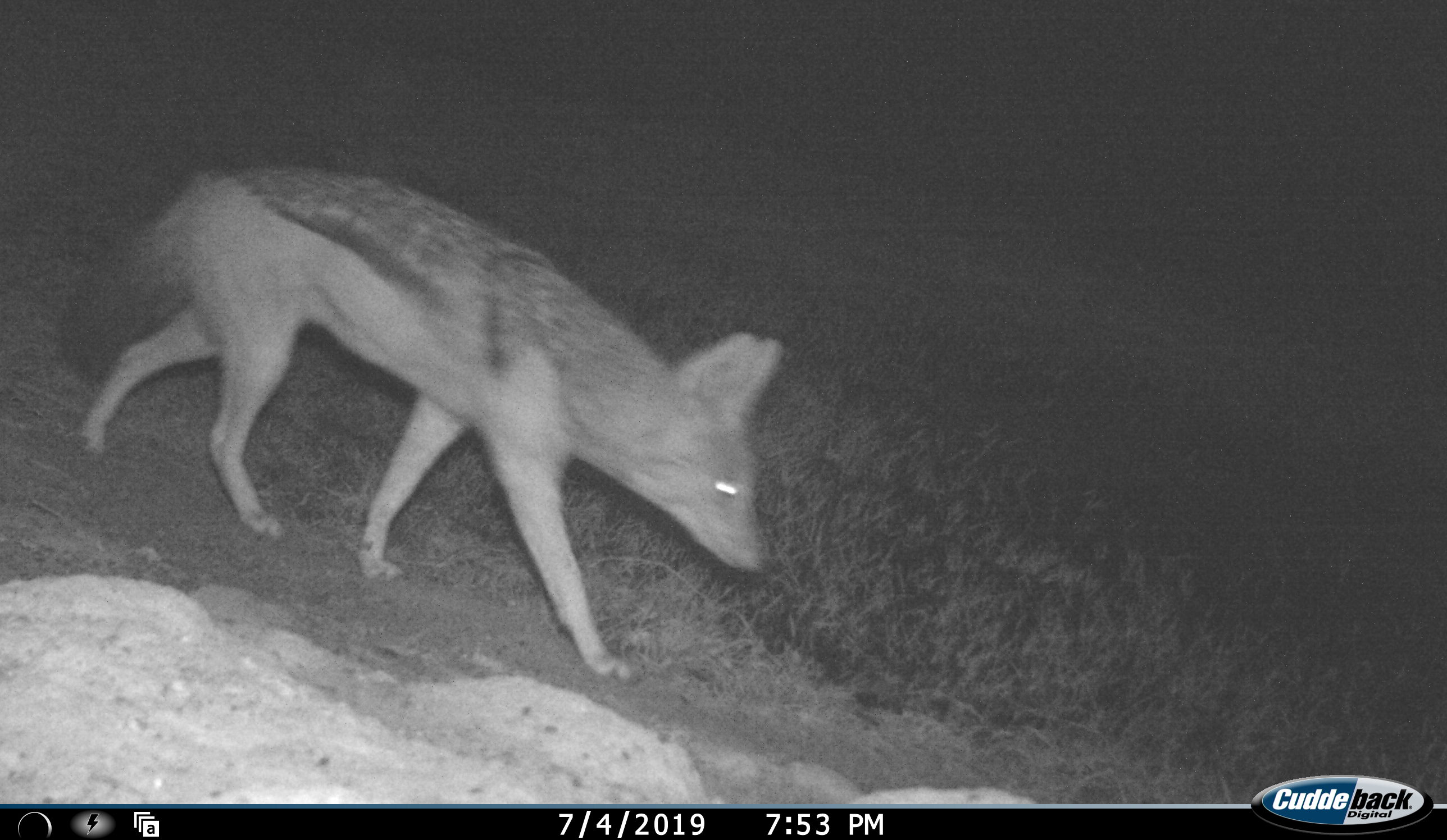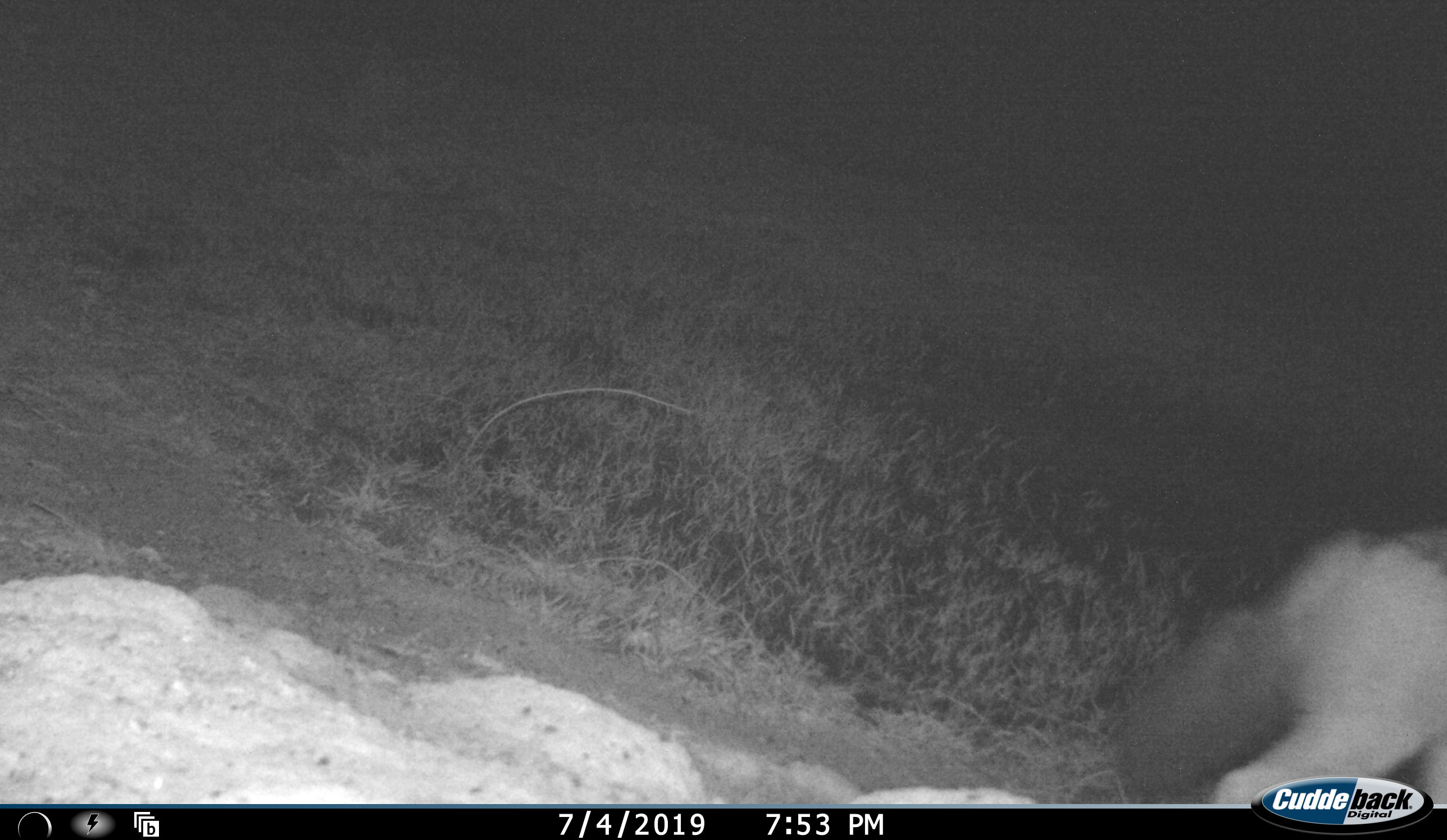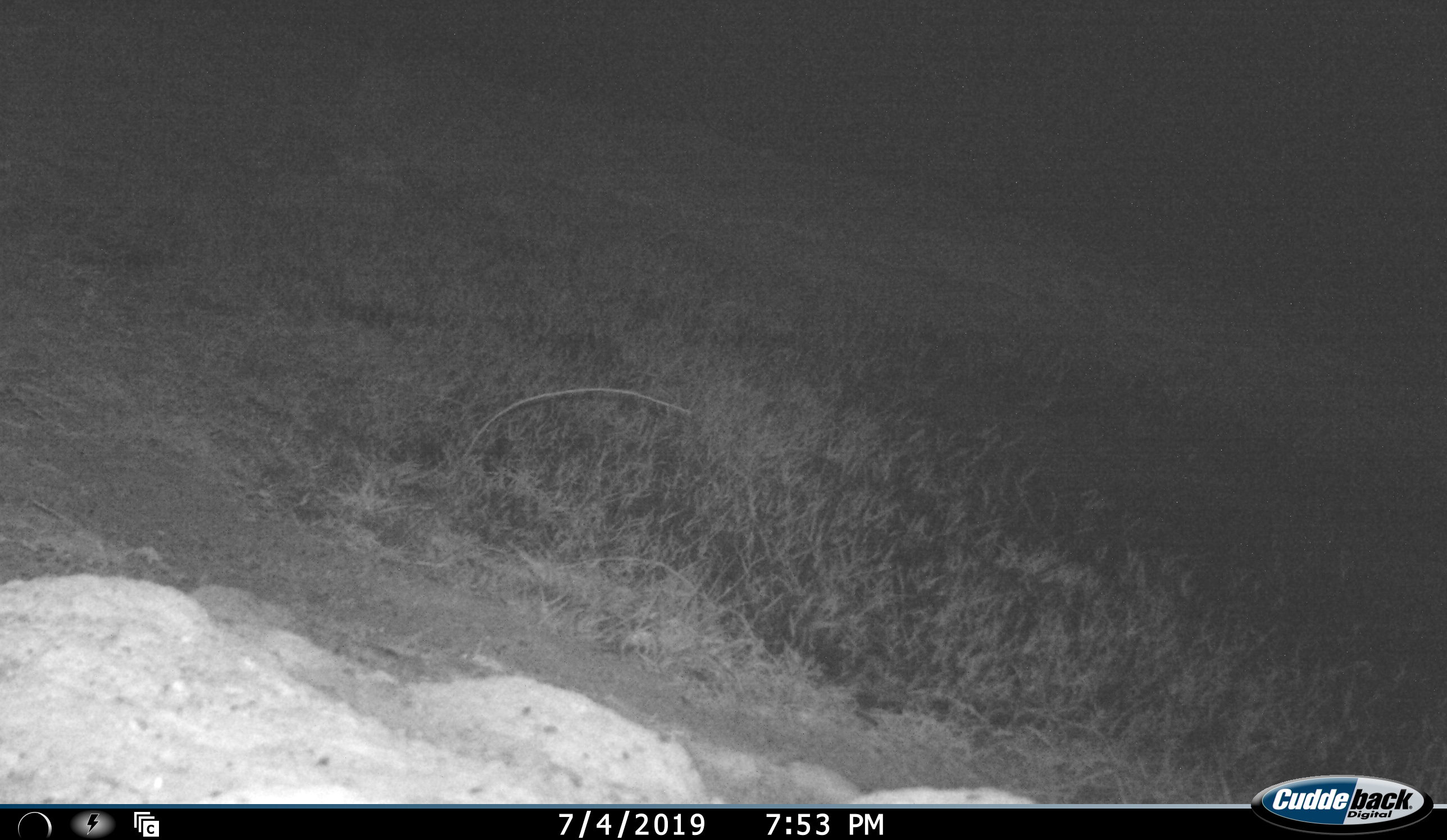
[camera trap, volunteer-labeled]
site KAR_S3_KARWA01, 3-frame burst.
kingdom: Animalia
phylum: Chordata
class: Mammalia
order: Carnivora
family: Canidae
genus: Lupulella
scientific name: Lupulella mesomelas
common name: black-backed jackal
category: jackalblackbacked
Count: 1.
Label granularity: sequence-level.